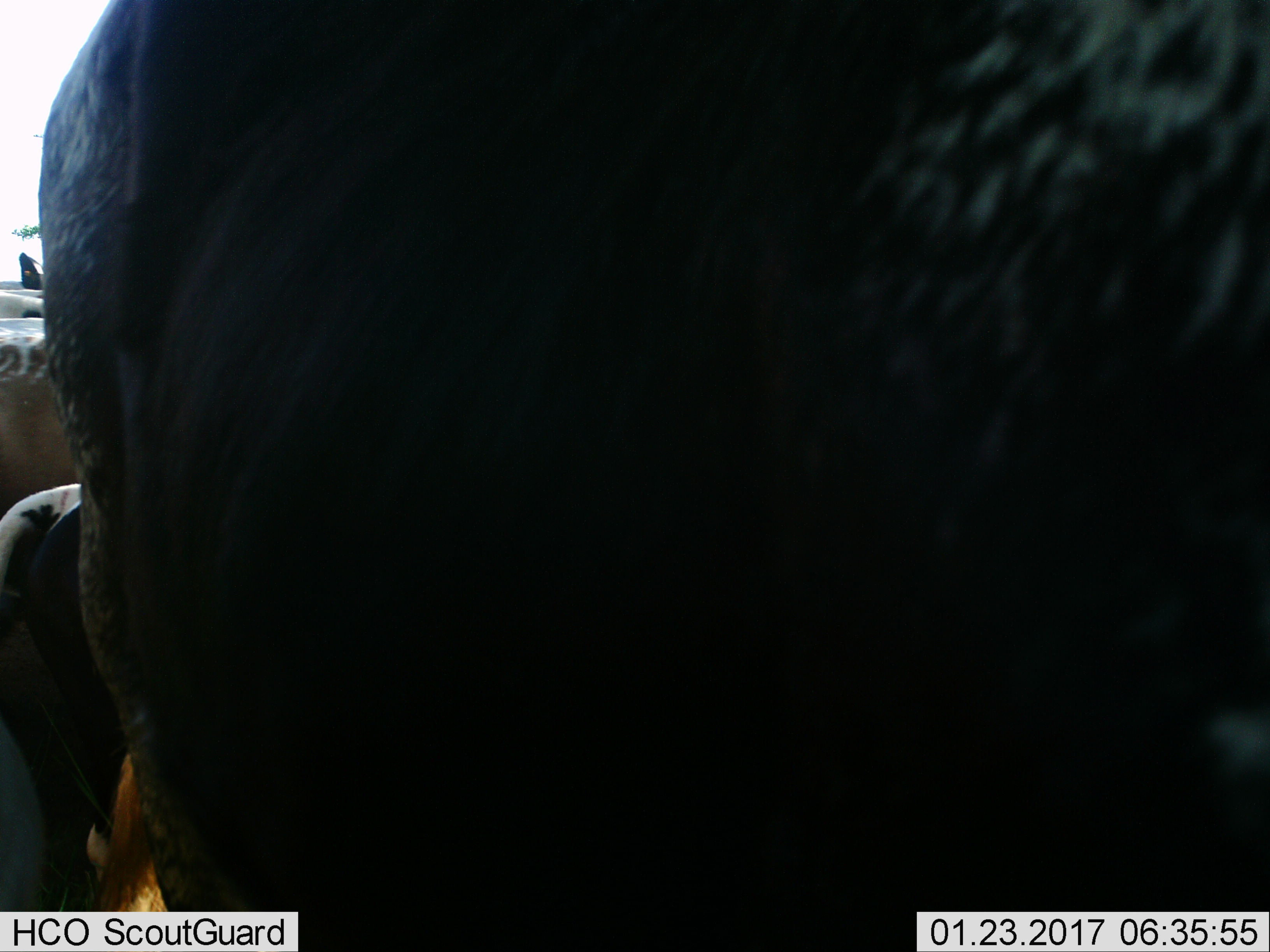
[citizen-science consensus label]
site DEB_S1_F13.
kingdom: Animalia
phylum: Chordata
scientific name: Vertebrata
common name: domestic animal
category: domesticanimal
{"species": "domesticanimal (domestic animal) (Vertebrata)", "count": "4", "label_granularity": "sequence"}